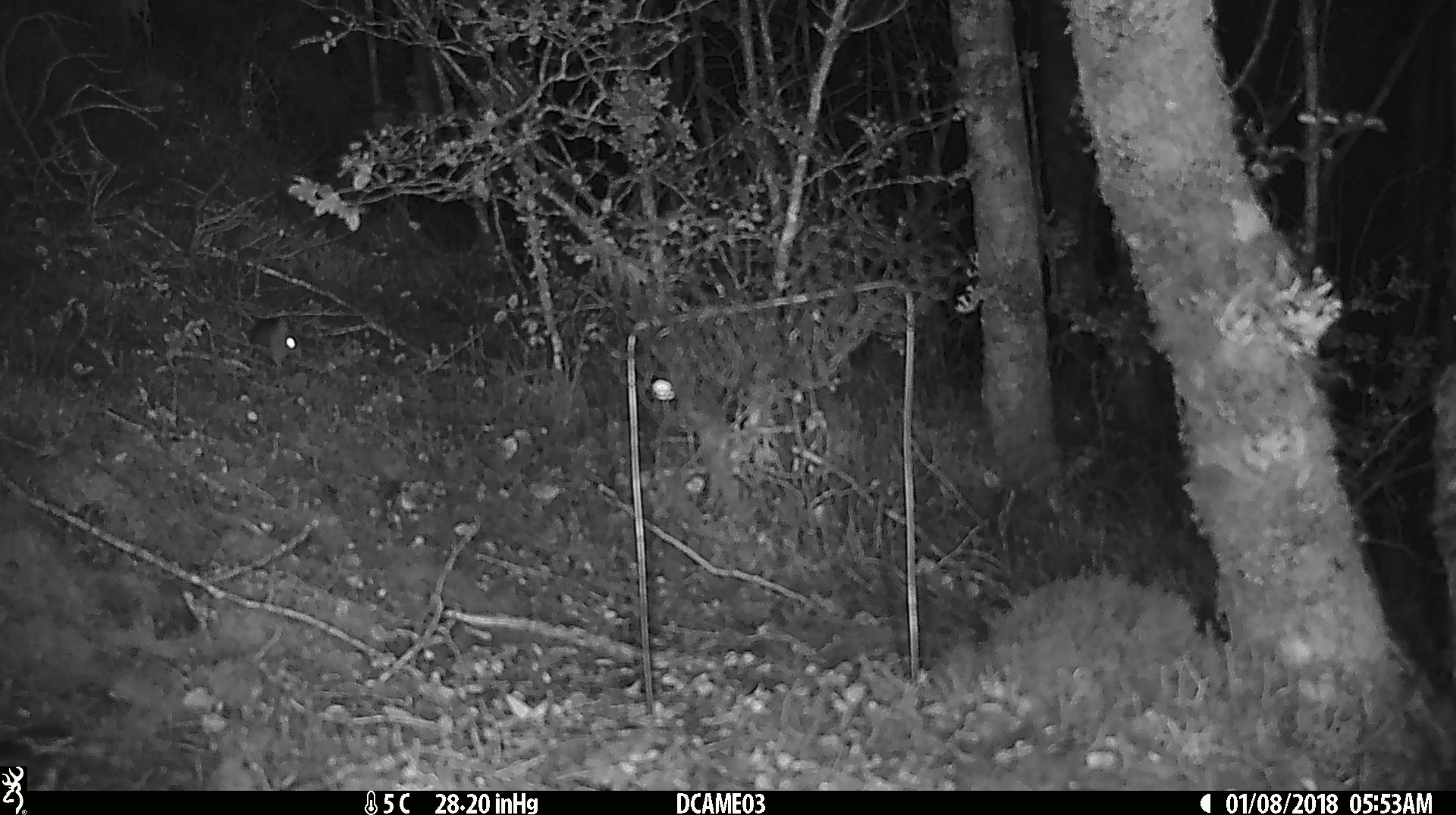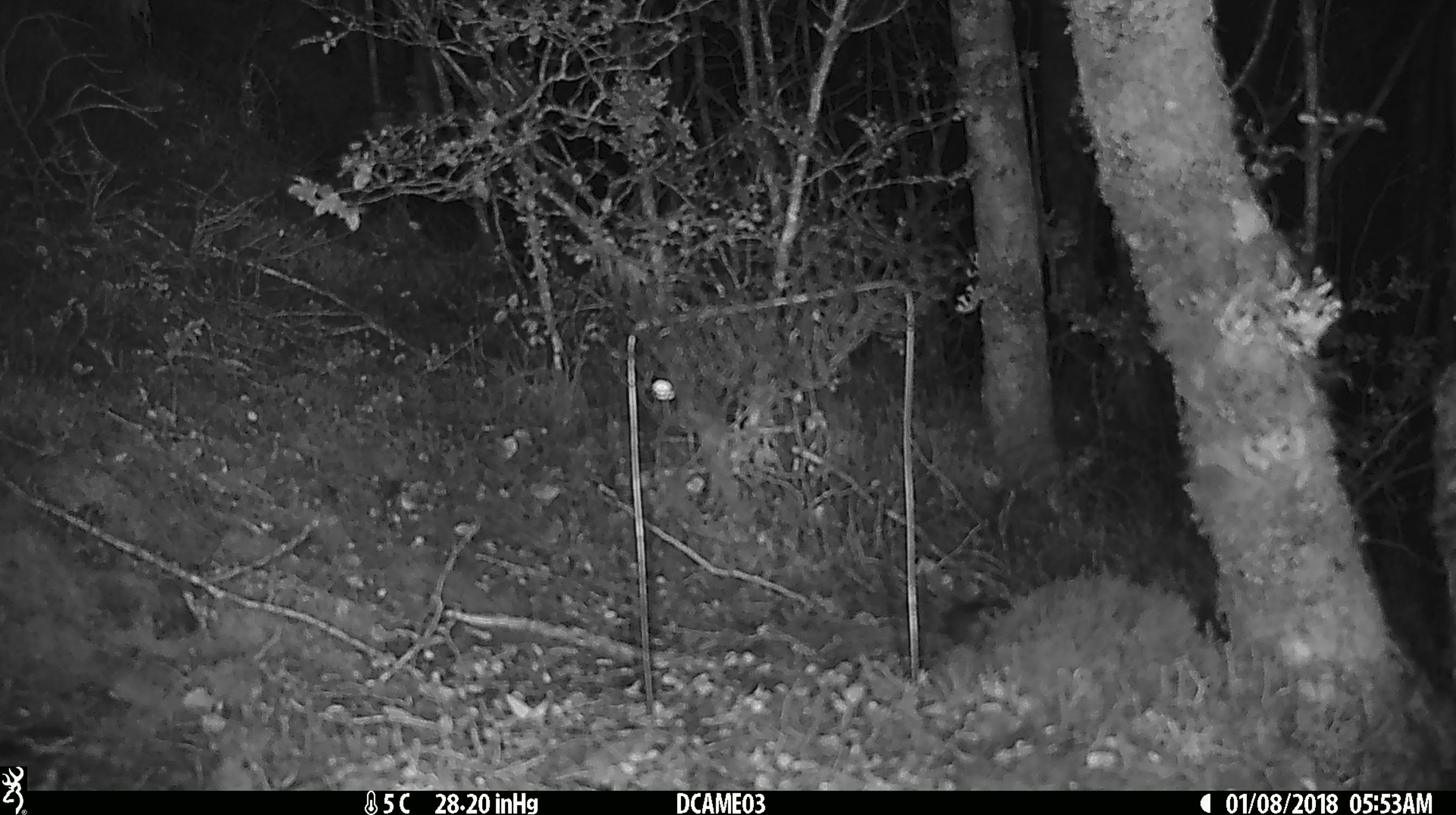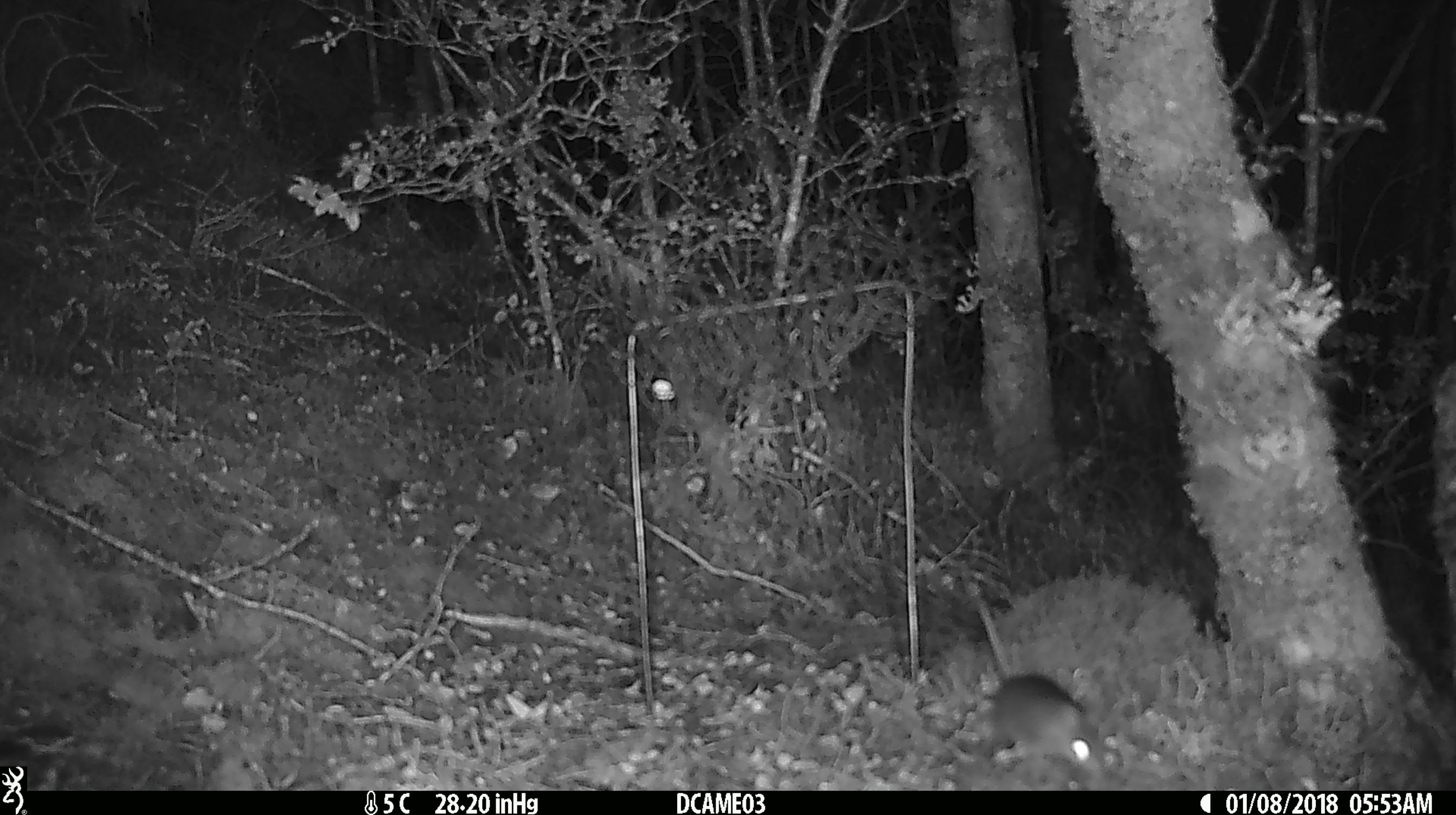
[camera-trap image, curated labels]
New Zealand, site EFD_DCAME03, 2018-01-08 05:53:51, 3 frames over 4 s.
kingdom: Animalia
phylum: Chordata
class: Mammalia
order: Rodentia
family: Muridae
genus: Mus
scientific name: Mus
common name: mouse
Mouse (Mus).